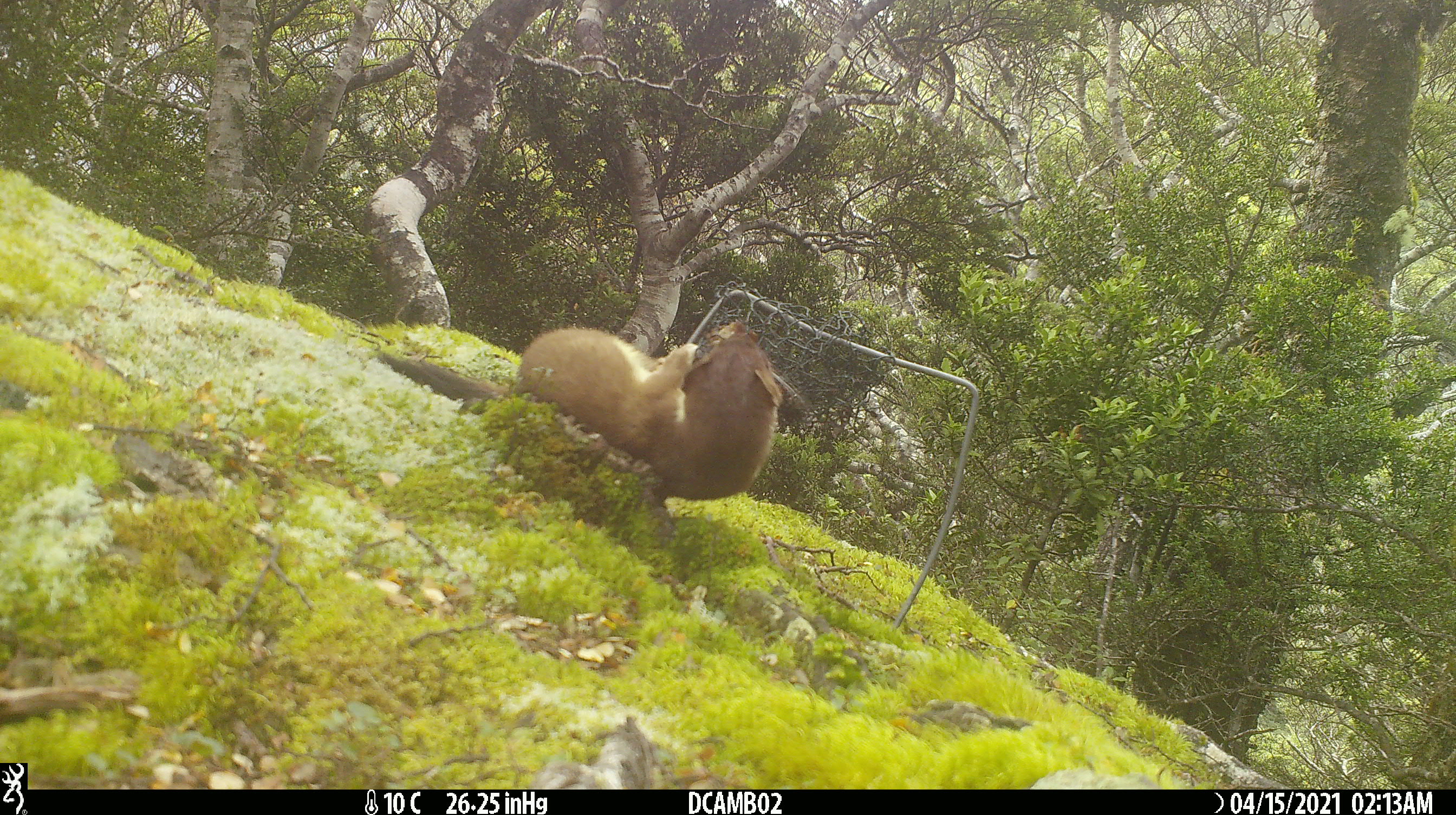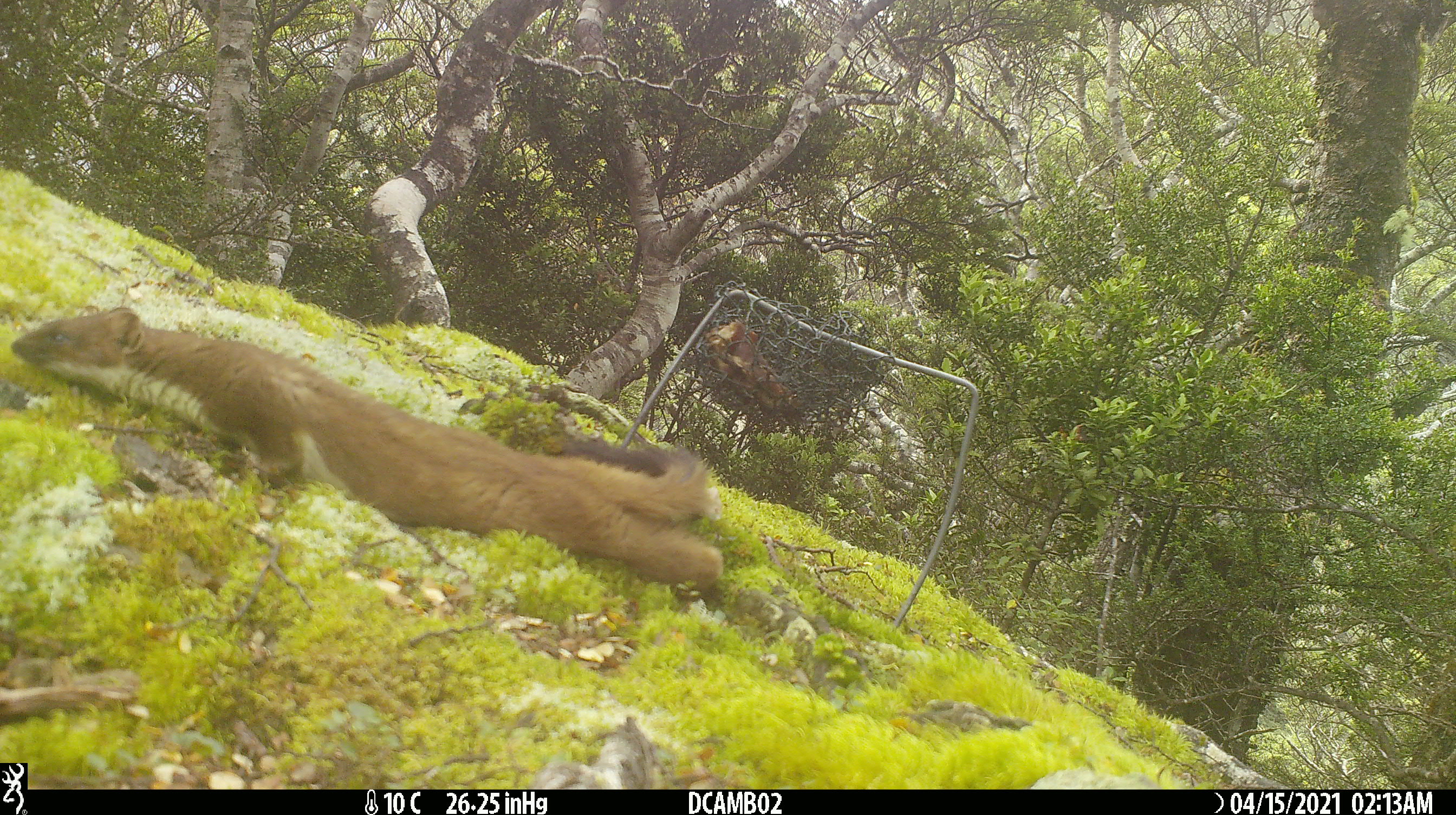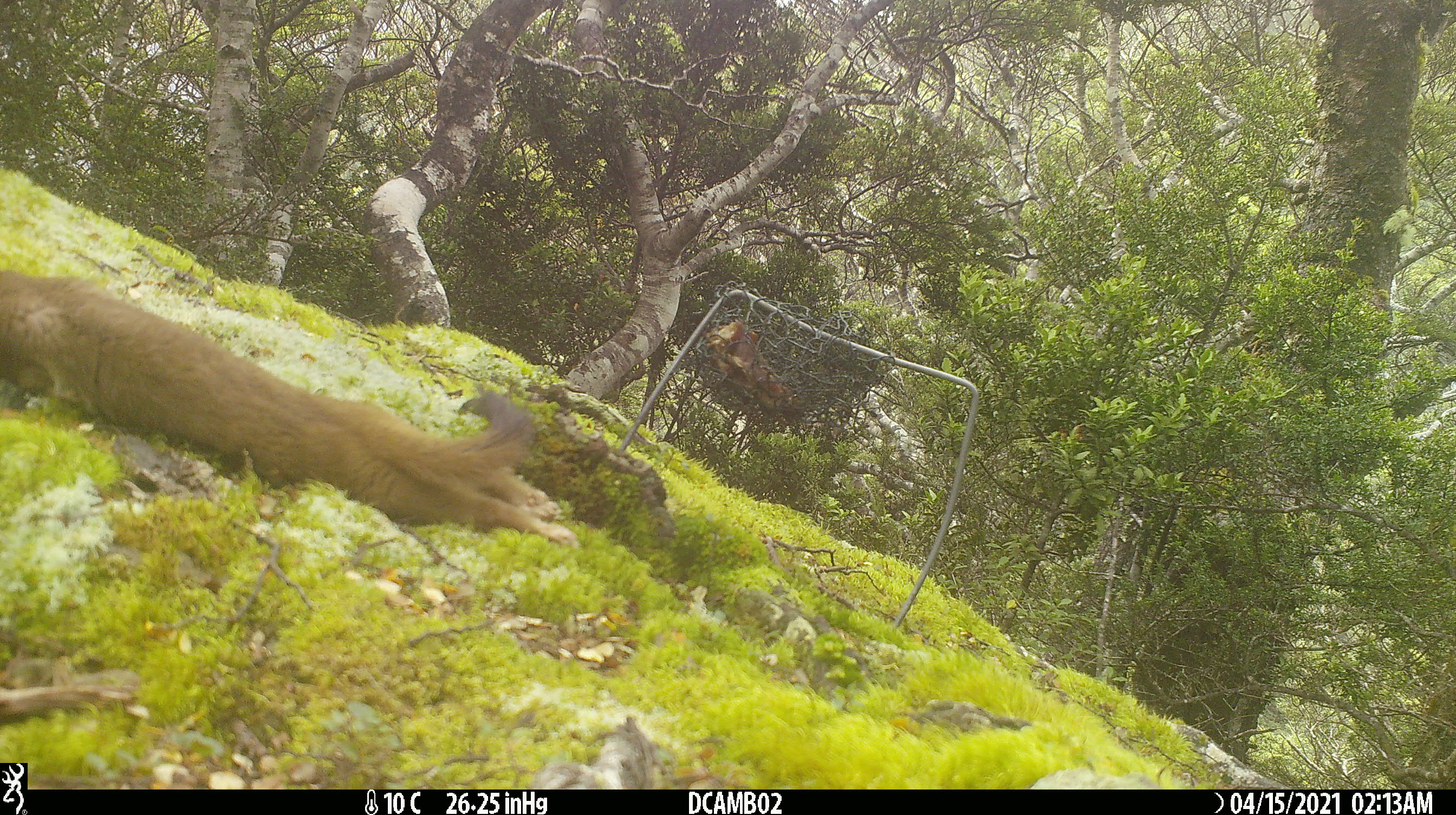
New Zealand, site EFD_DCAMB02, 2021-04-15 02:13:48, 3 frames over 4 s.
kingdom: Animalia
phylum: Chordata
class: Mammalia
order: Carnivora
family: Mustelidae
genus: Mustela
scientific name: Mustela erminea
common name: stoat